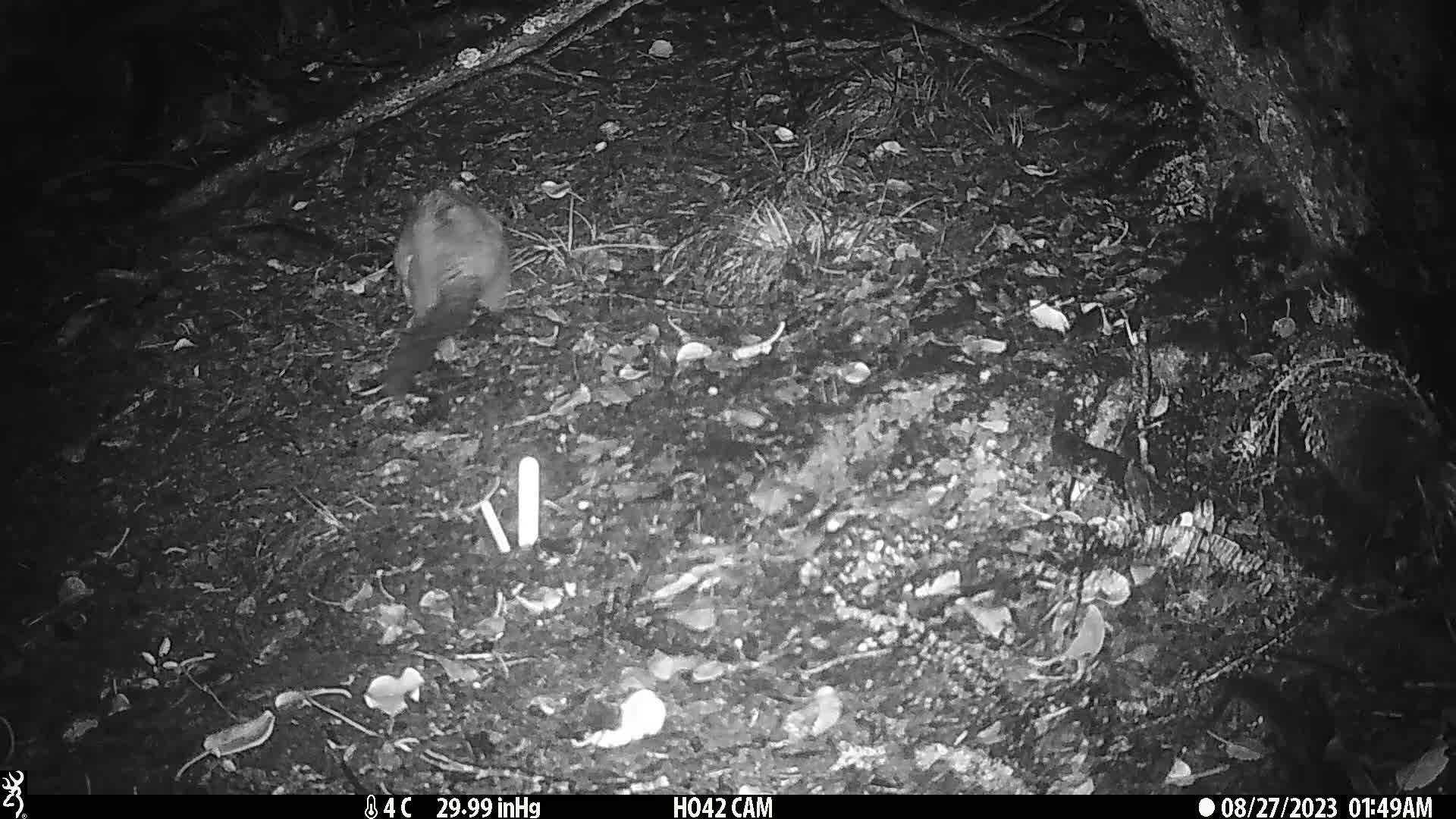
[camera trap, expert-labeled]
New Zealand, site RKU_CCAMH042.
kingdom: Animalia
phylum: Chordata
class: Mammalia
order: Diprotodontia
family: Phalangeridae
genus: Trichosurus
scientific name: Trichosurus vulpecula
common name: common brushtail possum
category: possum